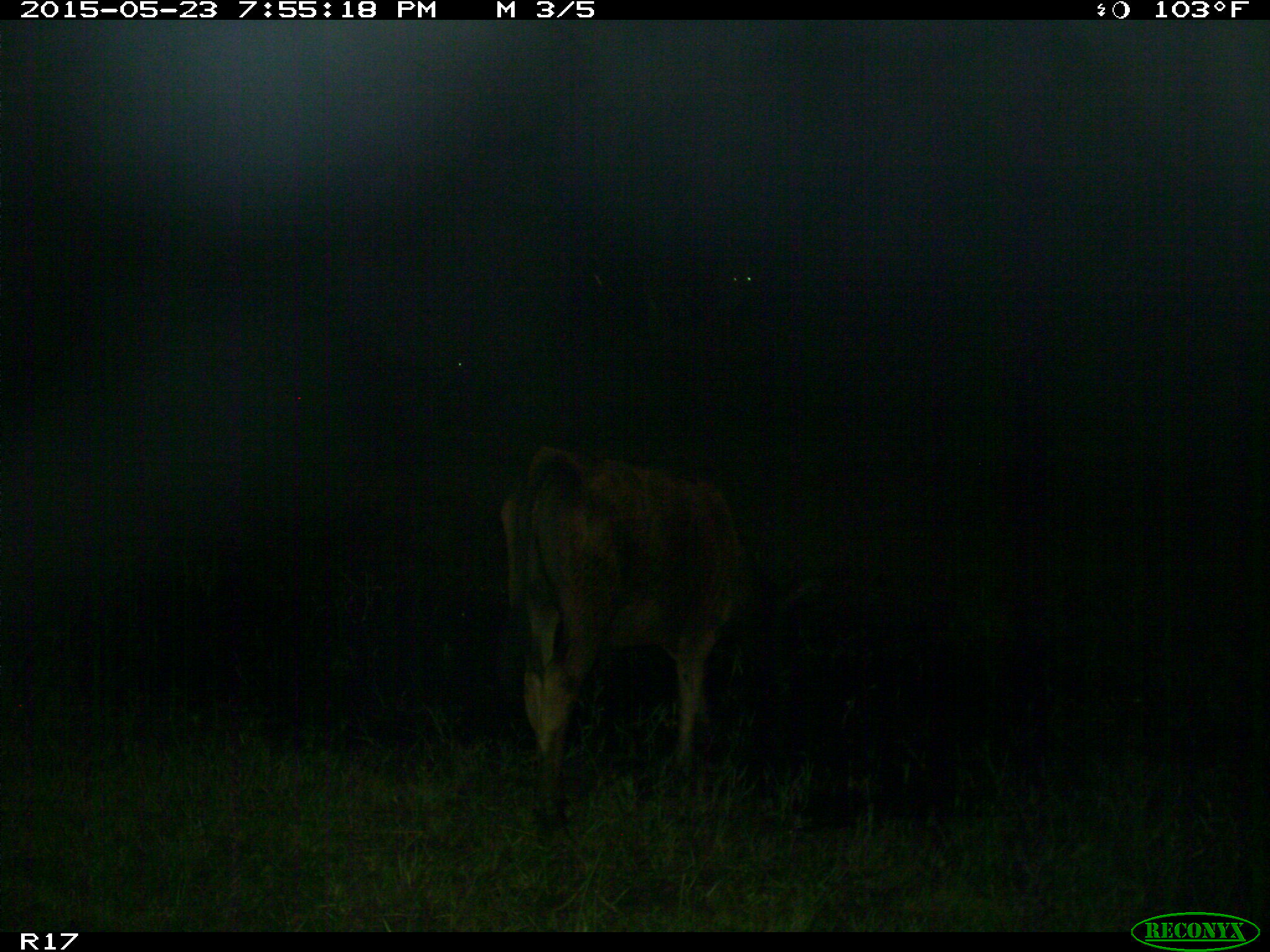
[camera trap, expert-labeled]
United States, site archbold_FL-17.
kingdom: Animalia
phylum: Chordata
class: Mammalia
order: Artiodactyla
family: Bovidae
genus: Bos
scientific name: Bos taurus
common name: domestic cow